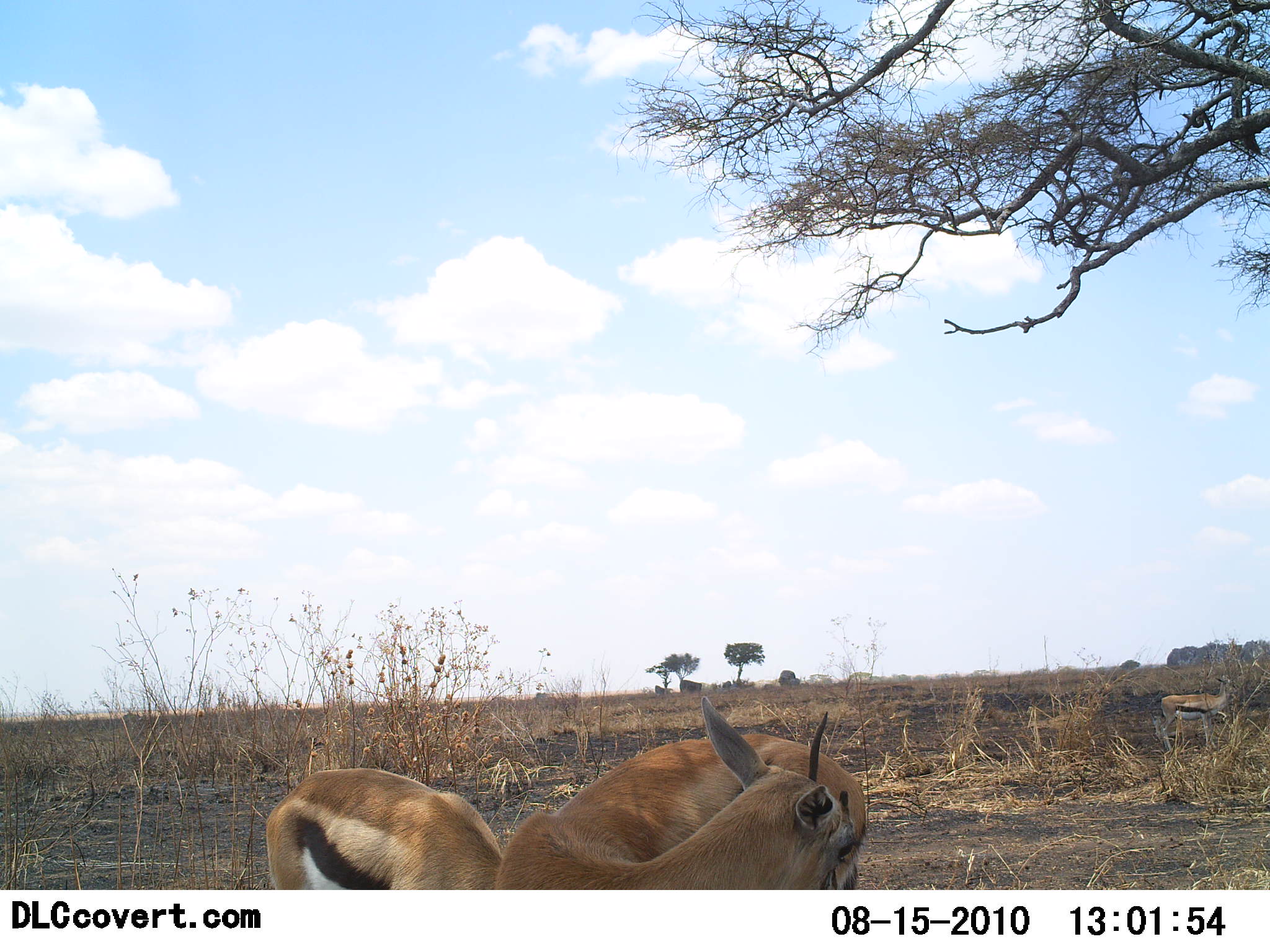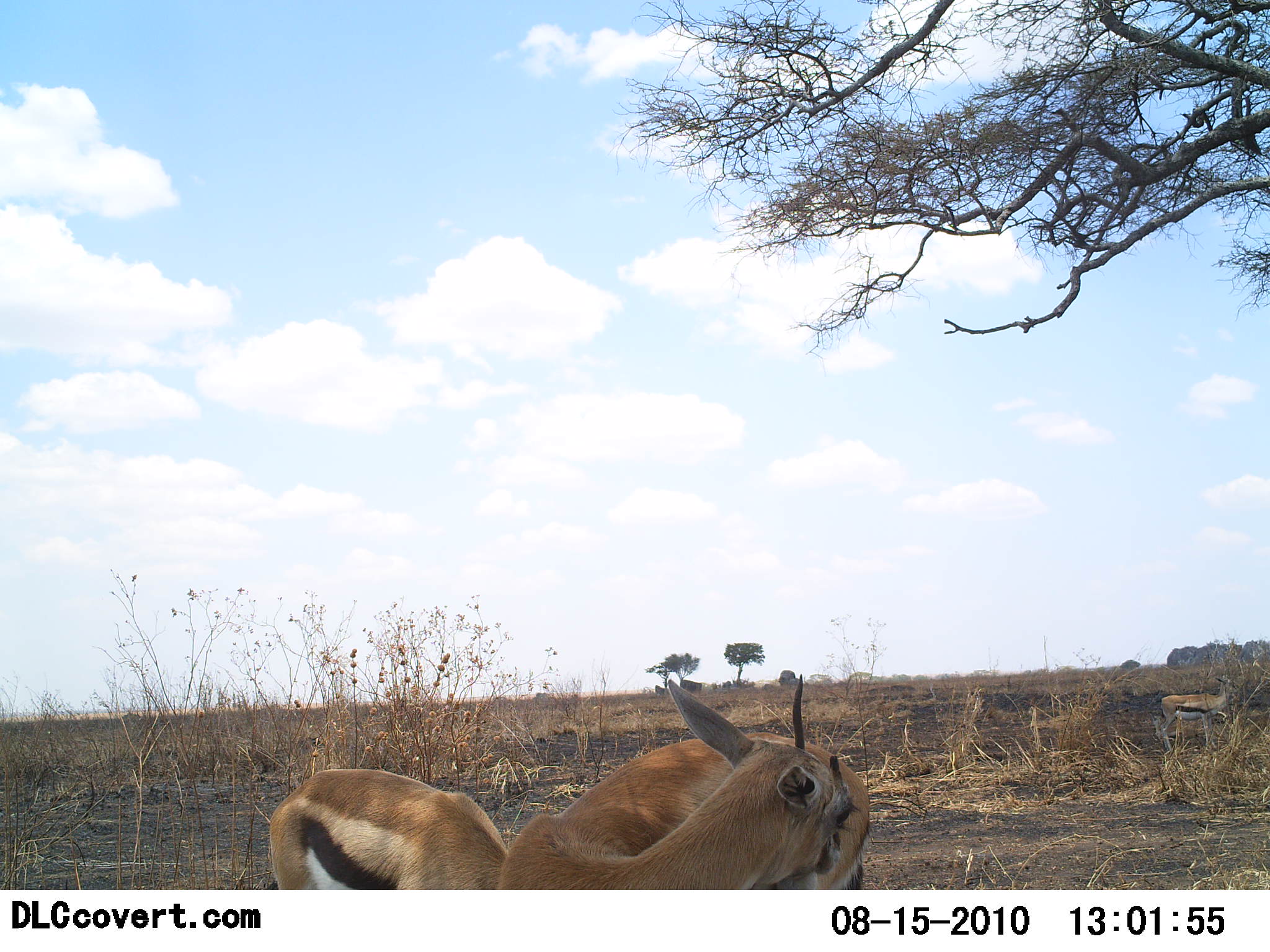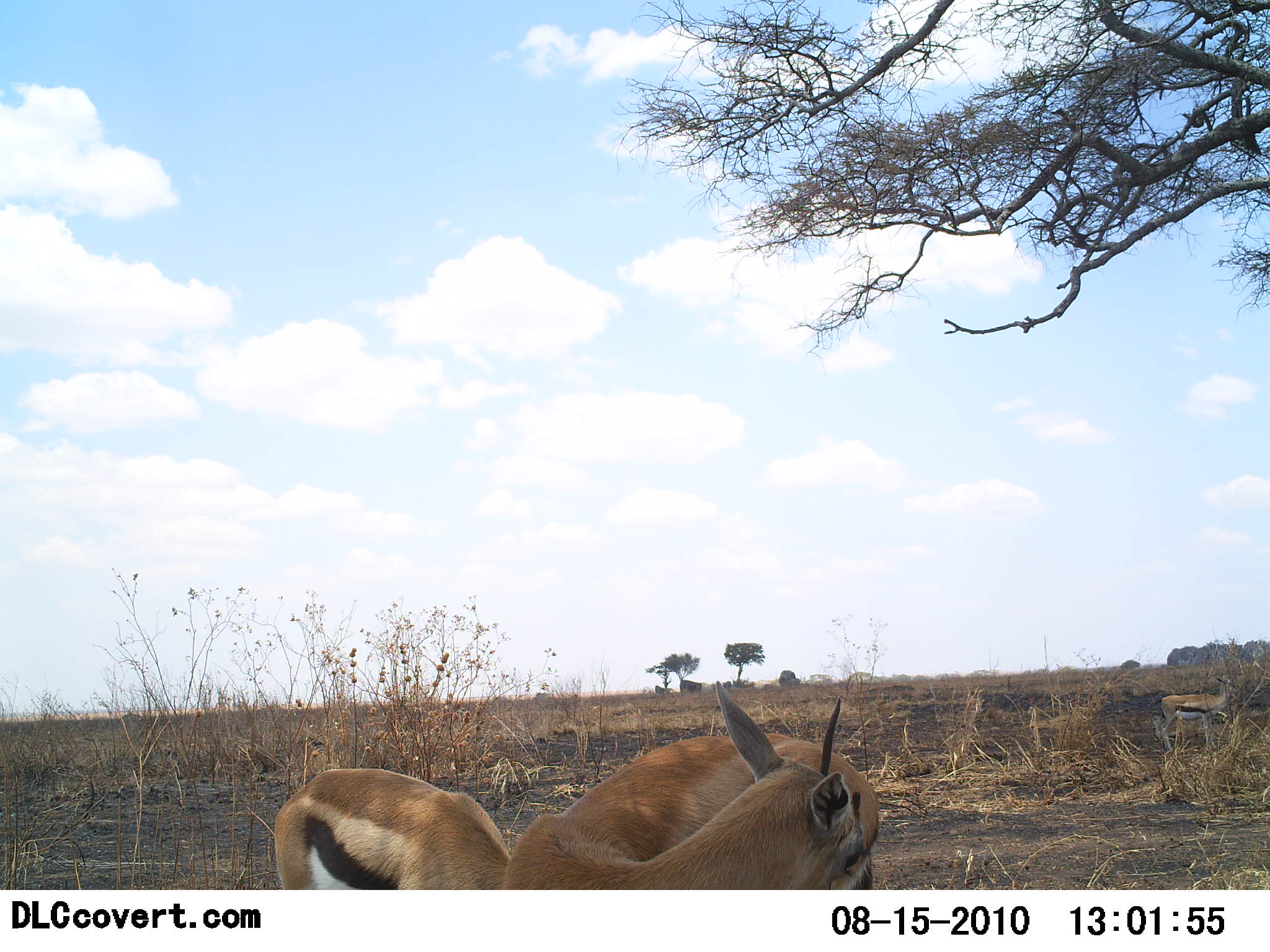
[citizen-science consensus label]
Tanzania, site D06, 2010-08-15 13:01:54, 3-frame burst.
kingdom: Animalia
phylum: Chordata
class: Mammalia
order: Artiodactyla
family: Bovidae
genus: Eudorcas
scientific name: Eudorcas thomsonii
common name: thomson's gazelle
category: gazellethomsons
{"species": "gazellethomsons (thomson's gazelle) (Eudorcas thomsonii)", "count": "3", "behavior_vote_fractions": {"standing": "80%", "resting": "10%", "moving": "10%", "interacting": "10%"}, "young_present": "0%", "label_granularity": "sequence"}